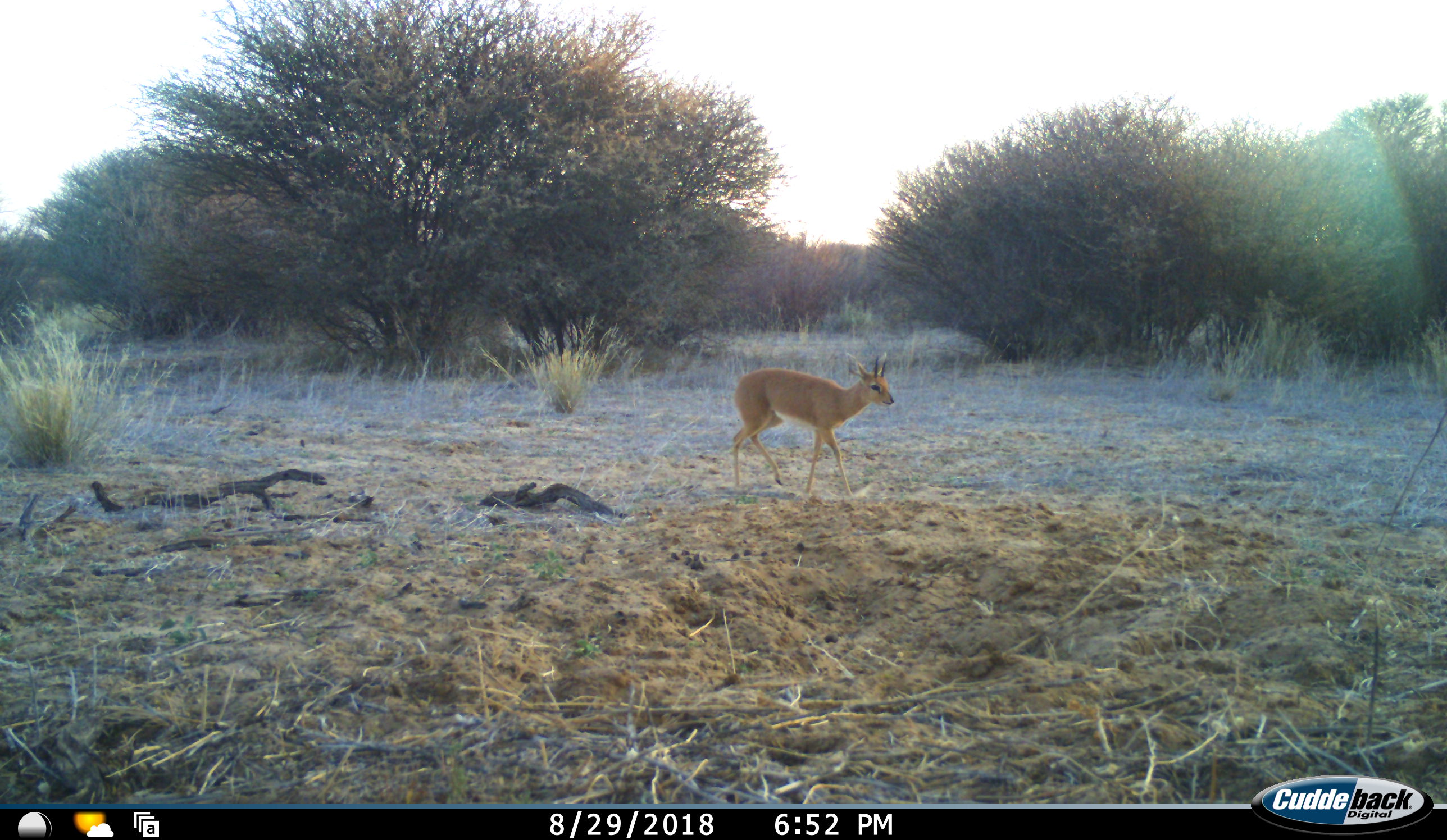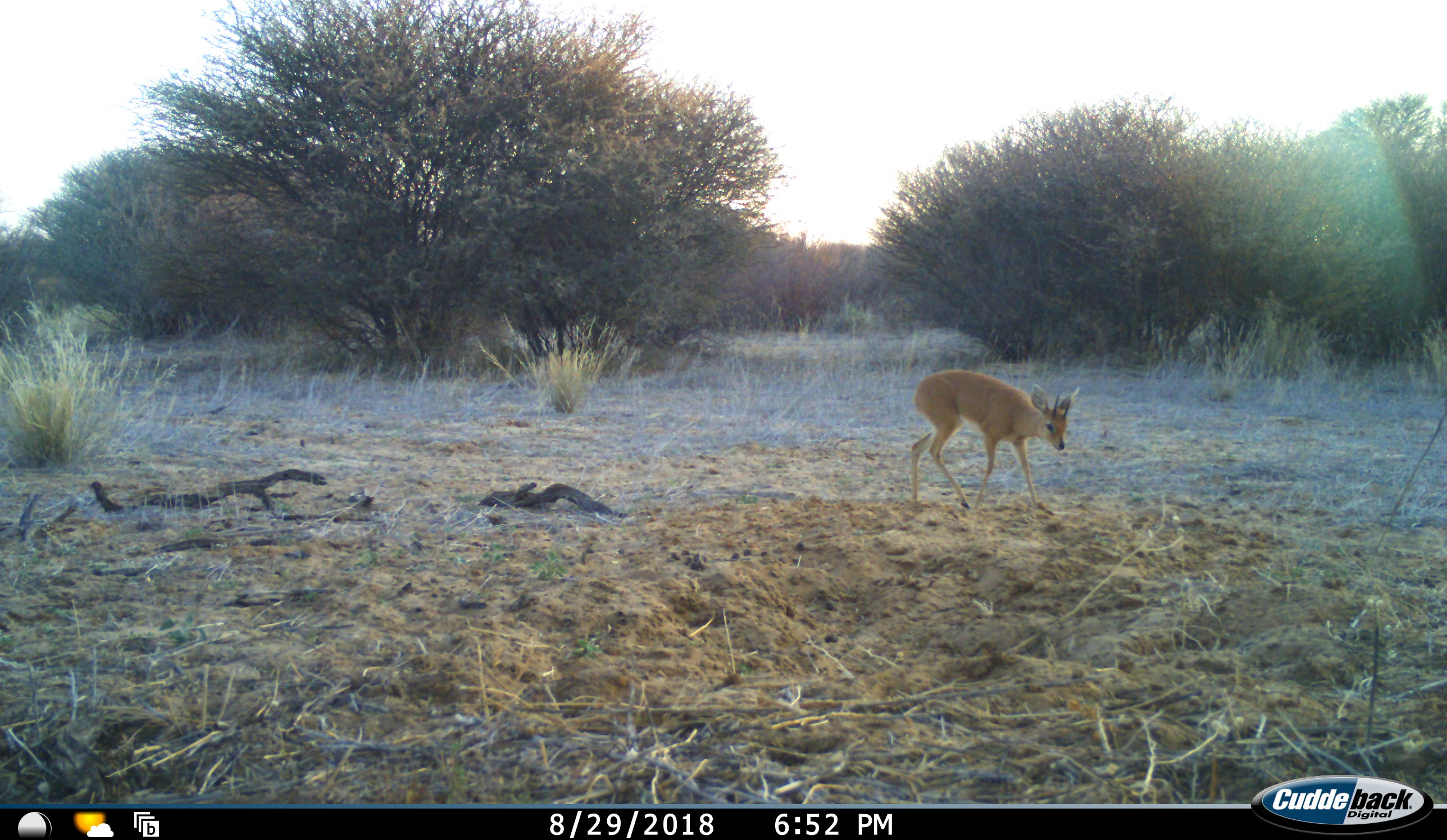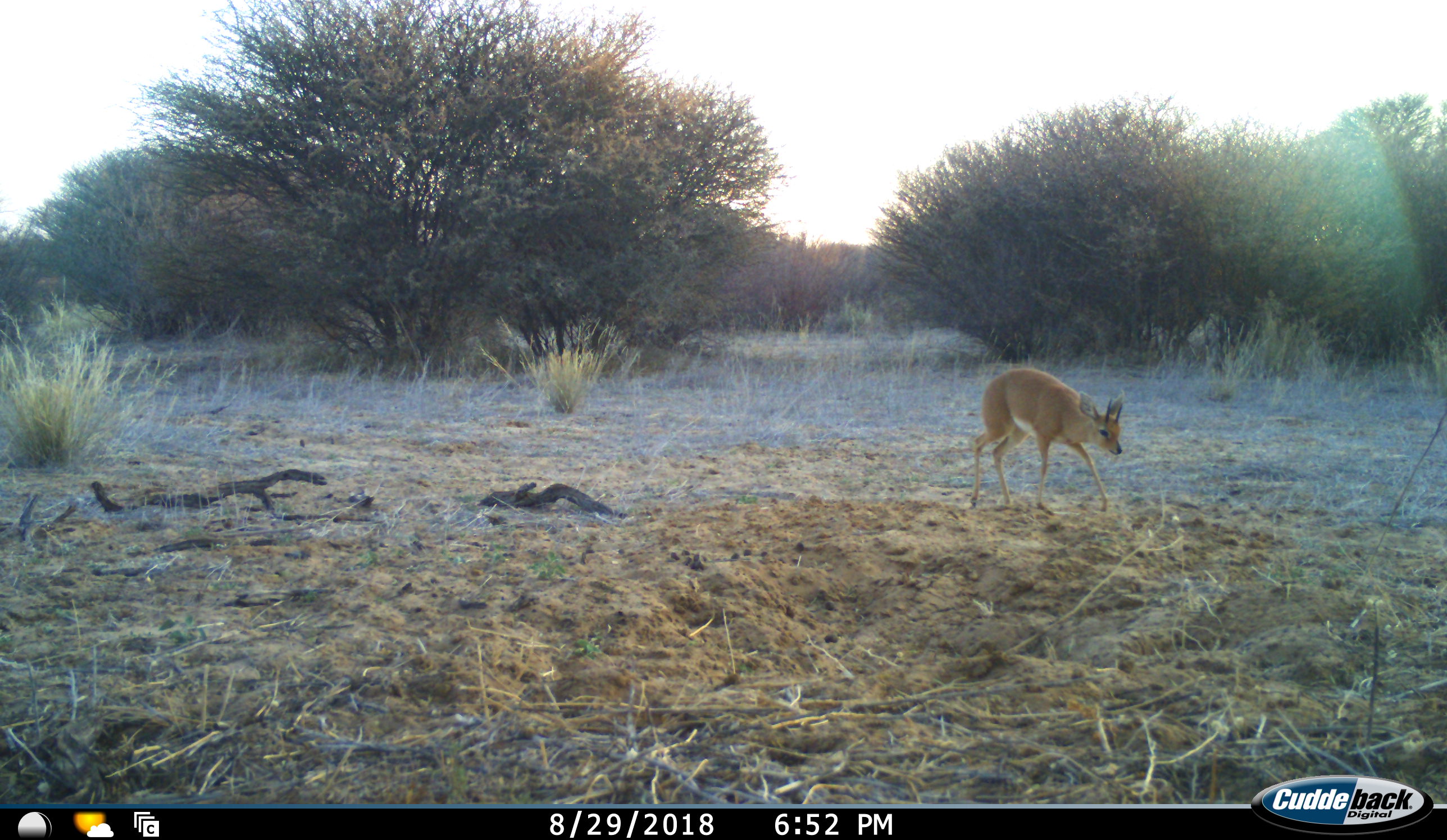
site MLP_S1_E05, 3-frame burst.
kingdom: Animalia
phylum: Chordata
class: Mammalia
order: Artiodactyla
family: Bovidae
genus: Raphicerus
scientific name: Raphicerus campestris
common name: steenbok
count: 1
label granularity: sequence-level